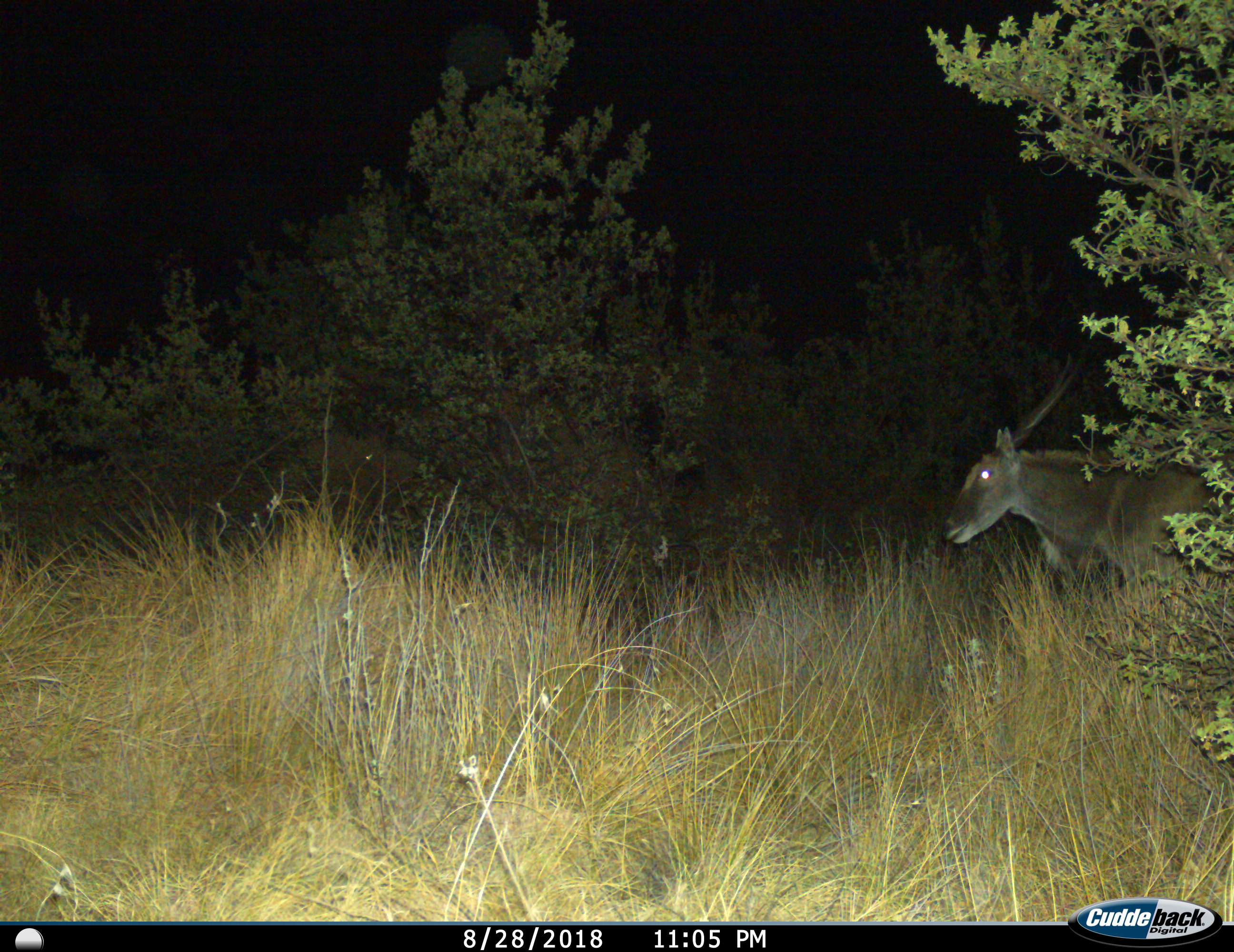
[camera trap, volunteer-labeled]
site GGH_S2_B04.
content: unidentified animal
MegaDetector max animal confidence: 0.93